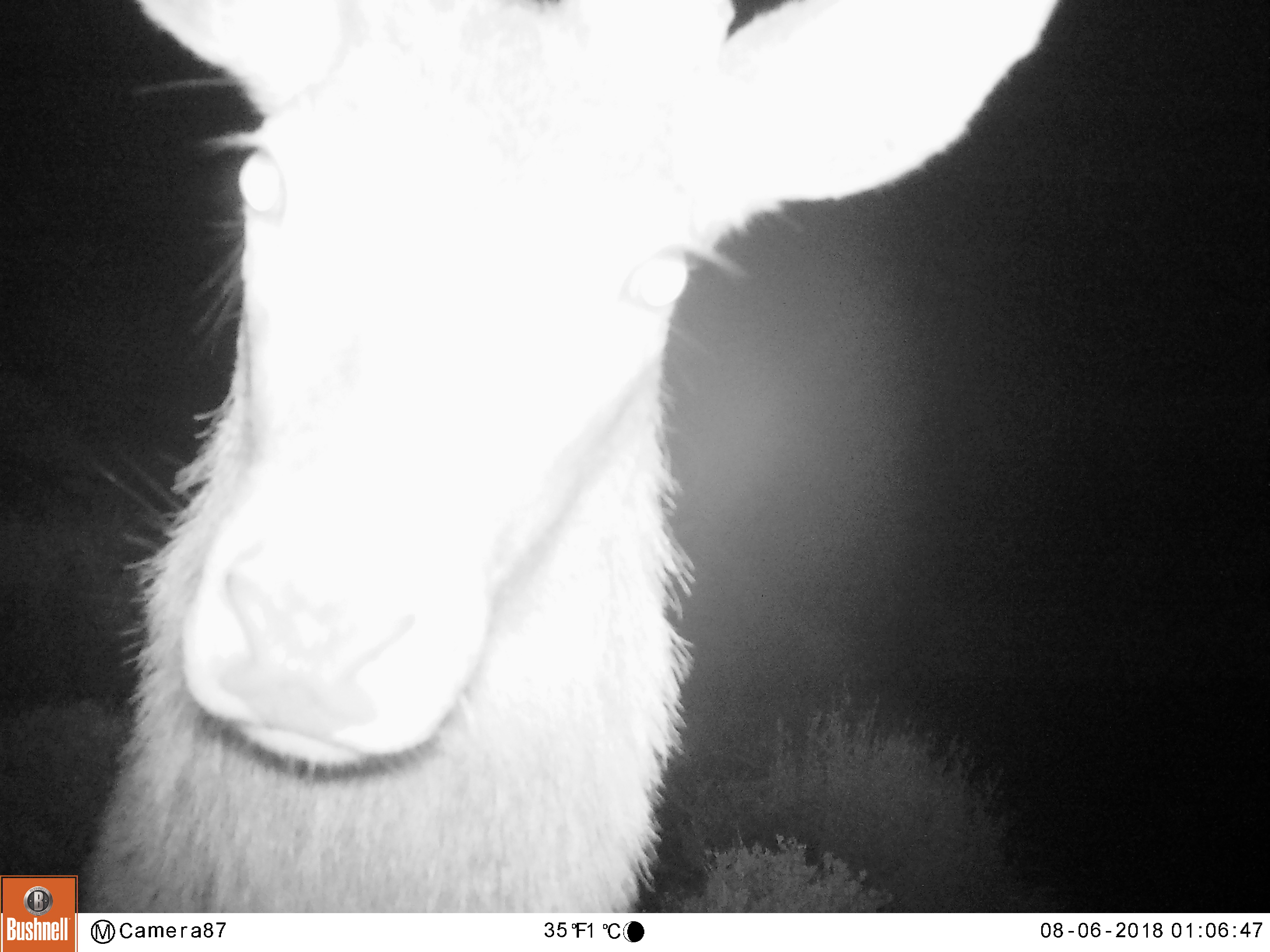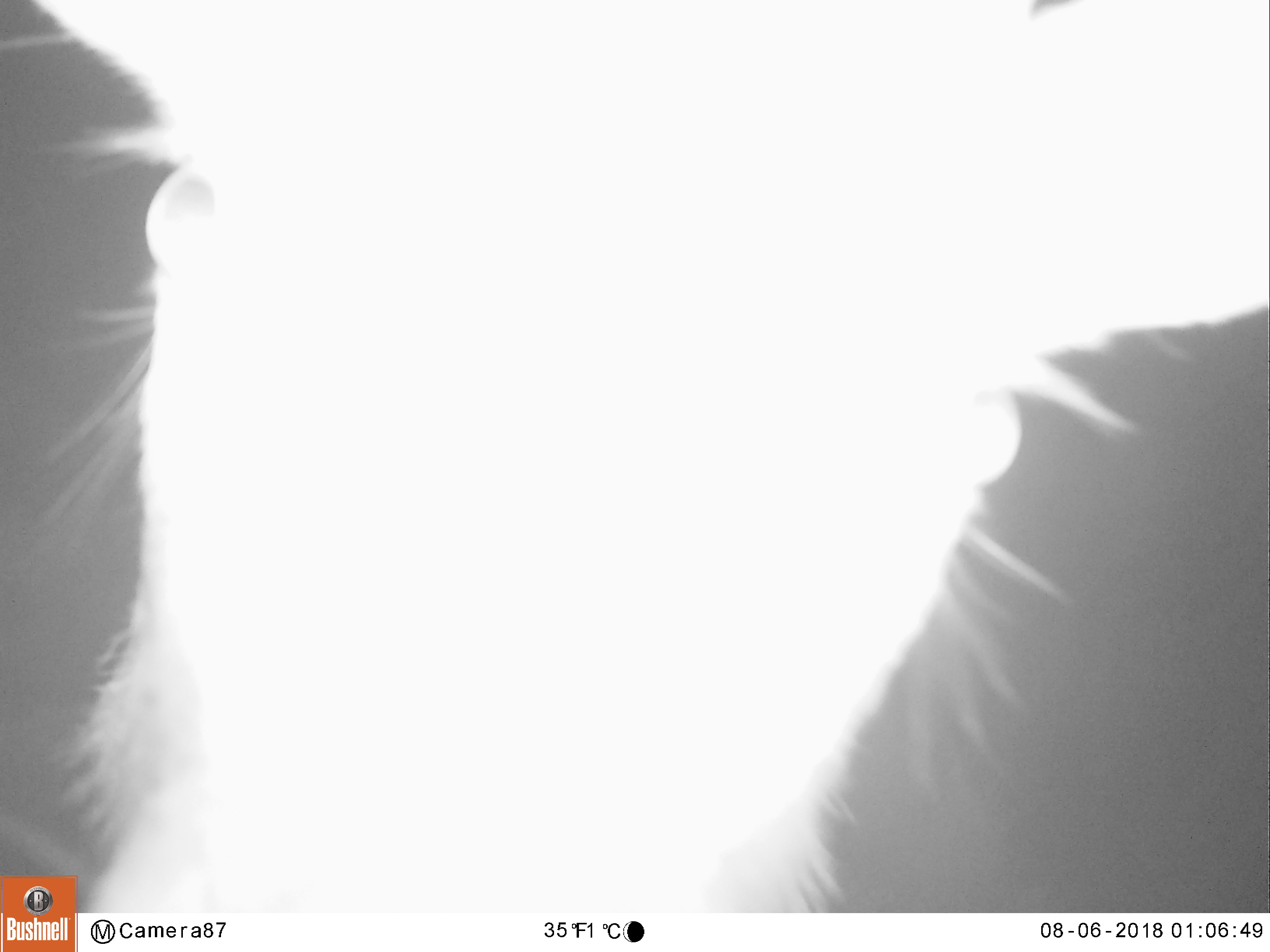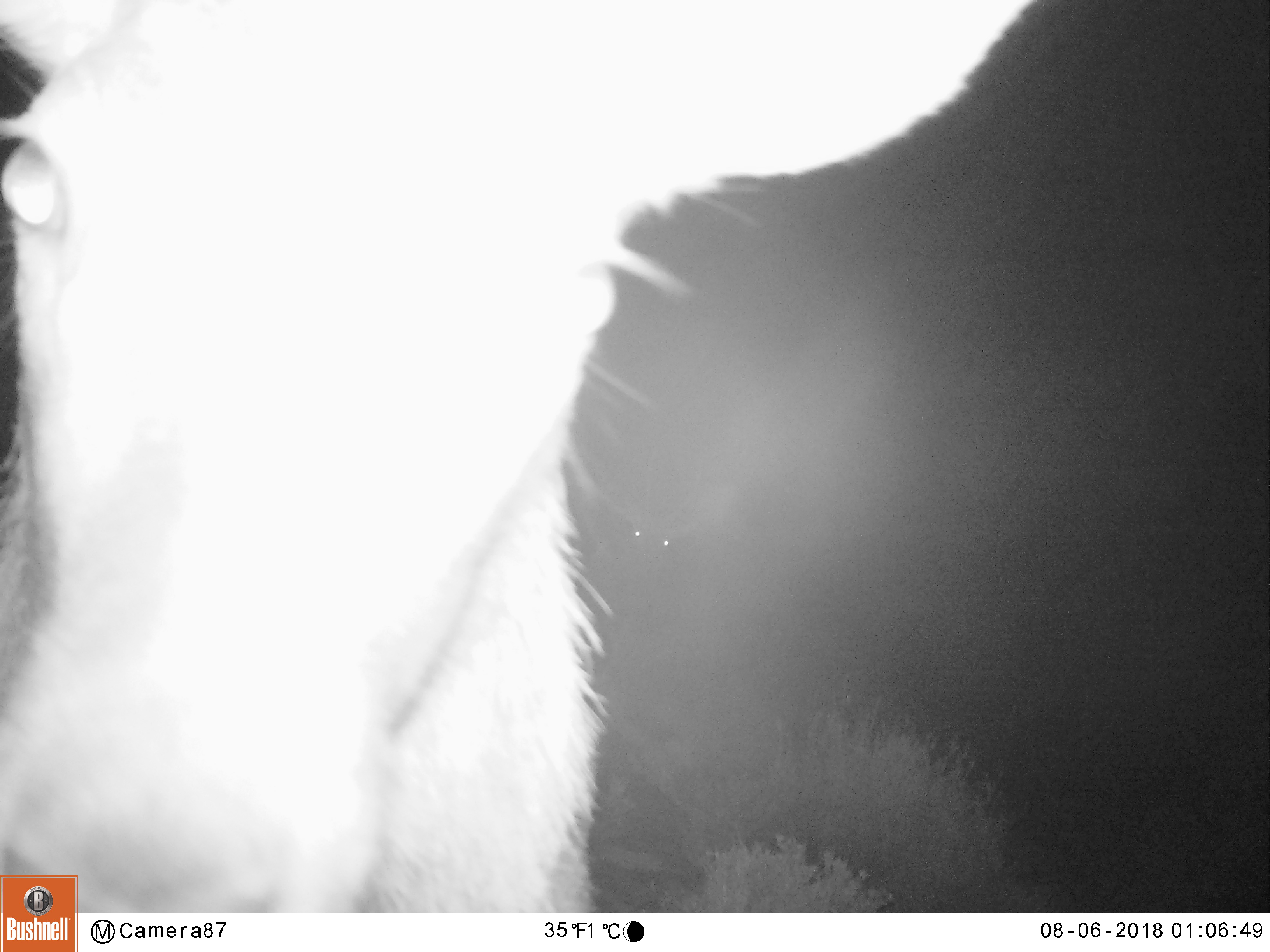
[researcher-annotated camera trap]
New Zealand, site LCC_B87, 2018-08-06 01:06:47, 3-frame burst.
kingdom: Animalia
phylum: Chordata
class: Mammalia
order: Artiodactyla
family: Cervidae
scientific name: Cervidae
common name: deer